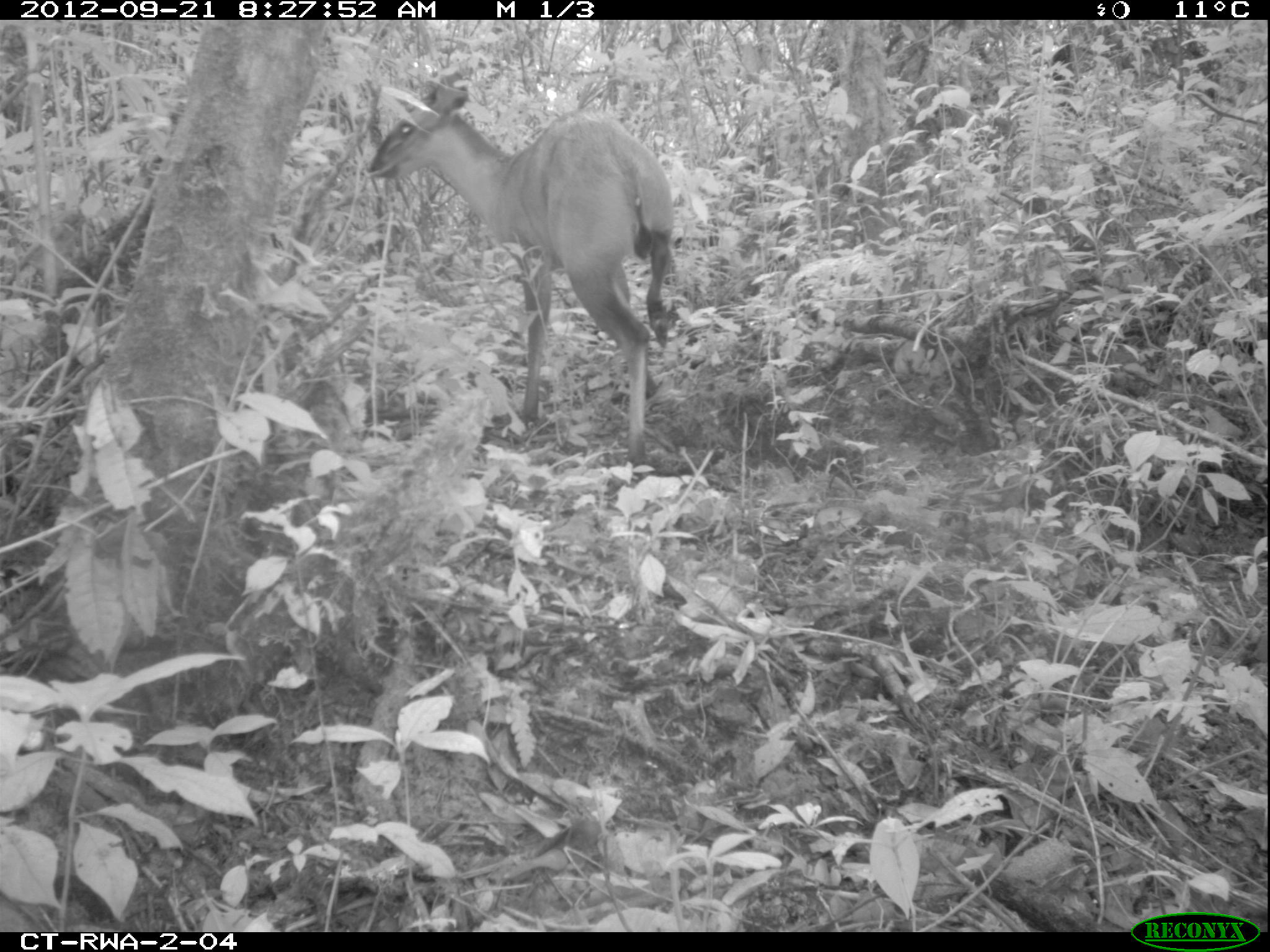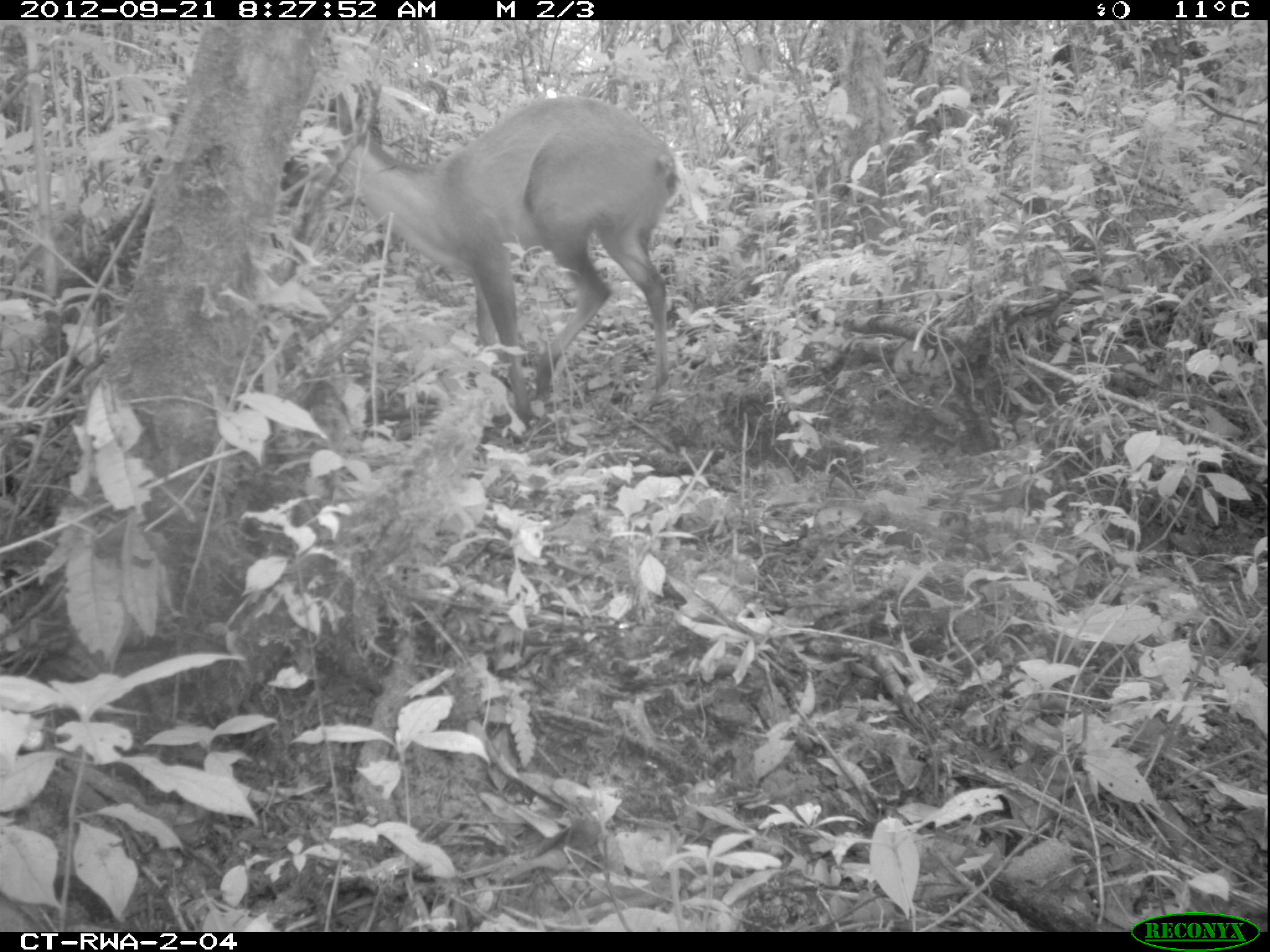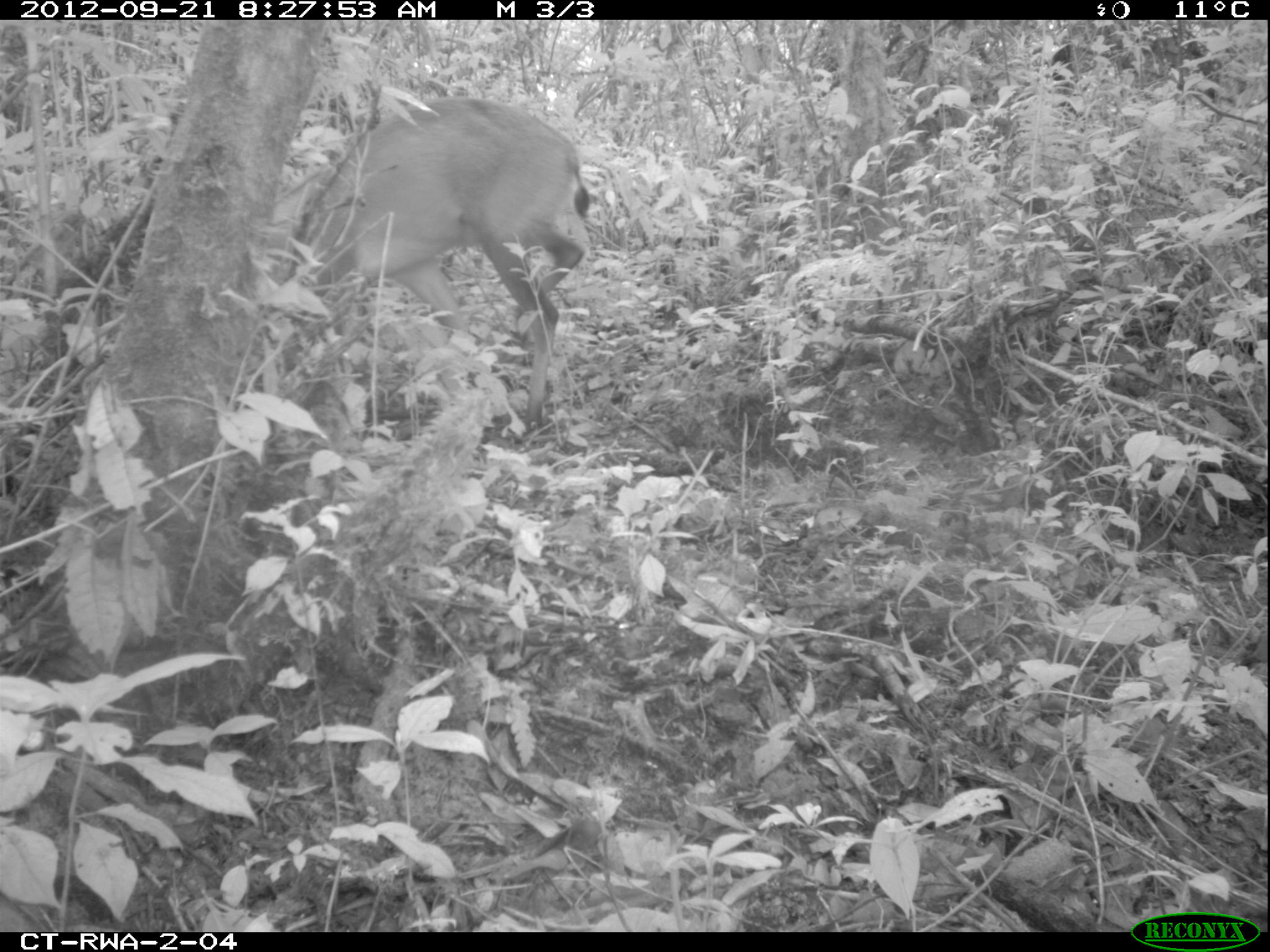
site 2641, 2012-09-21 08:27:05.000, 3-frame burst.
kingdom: Animalia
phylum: Chordata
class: Mammalia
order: Artiodactyla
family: Bovidae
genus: Cephalophus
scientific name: Cephalophus nigrifrons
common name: black-fronted duiker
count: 1